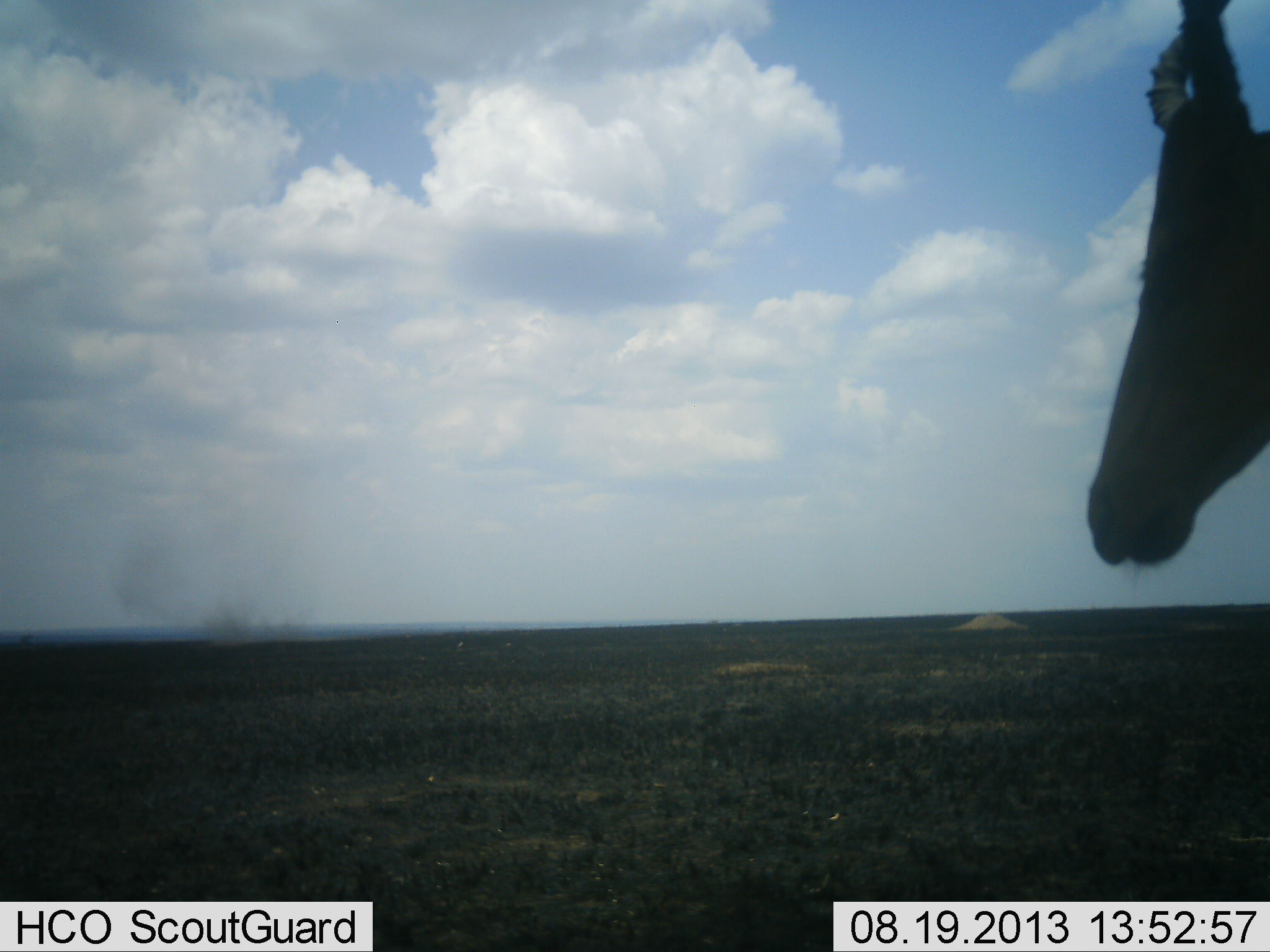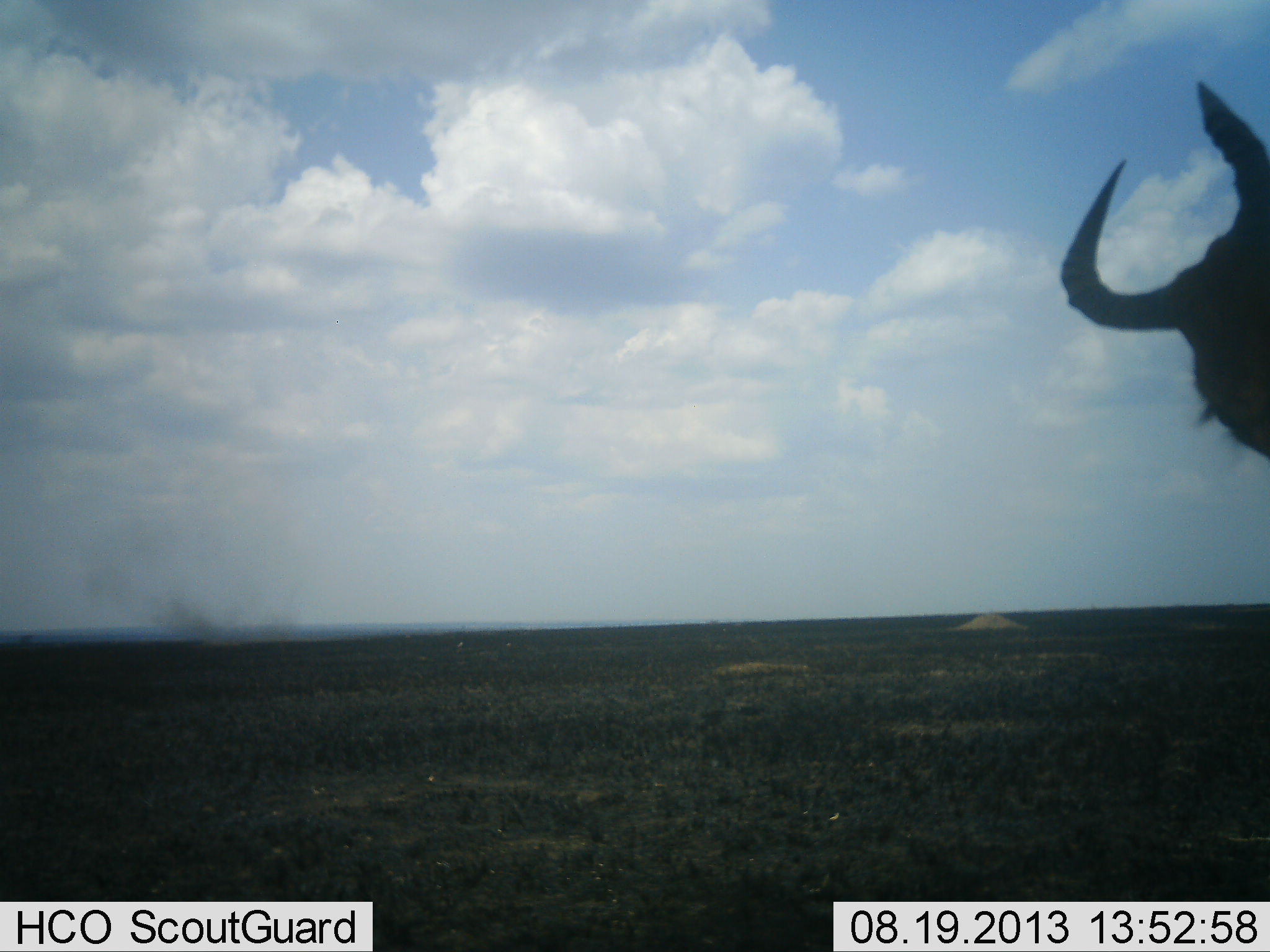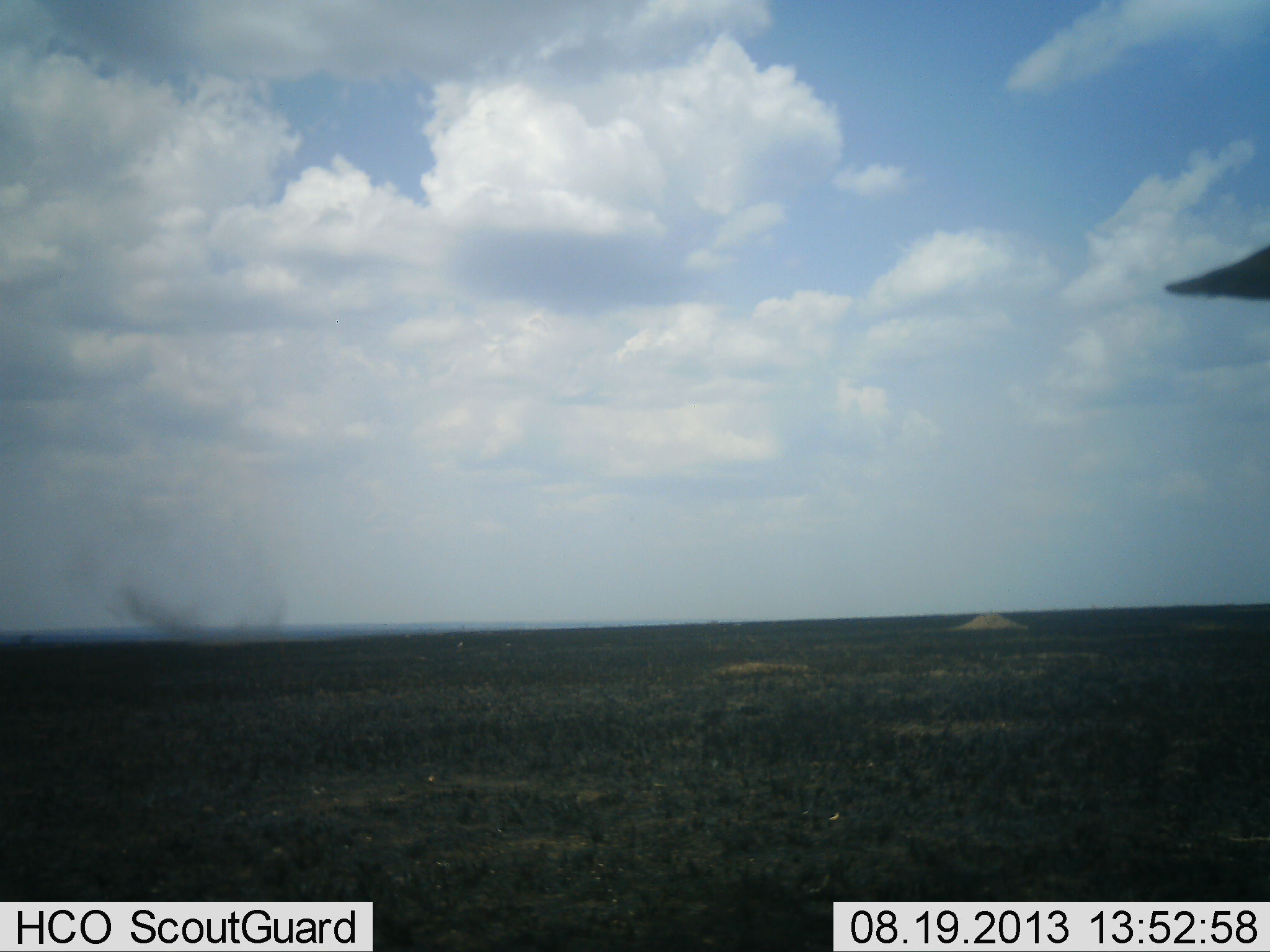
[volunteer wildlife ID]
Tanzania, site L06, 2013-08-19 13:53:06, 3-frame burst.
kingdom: Animalia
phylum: Chordata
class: Mammalia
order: Artiodactyla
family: Bovidae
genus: Alcelaphus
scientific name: Alcelaphus buselaphus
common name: hartebeest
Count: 1.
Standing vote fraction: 70%.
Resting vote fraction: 0%.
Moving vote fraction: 40%.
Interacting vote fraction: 0%.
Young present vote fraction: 0%.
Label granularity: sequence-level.